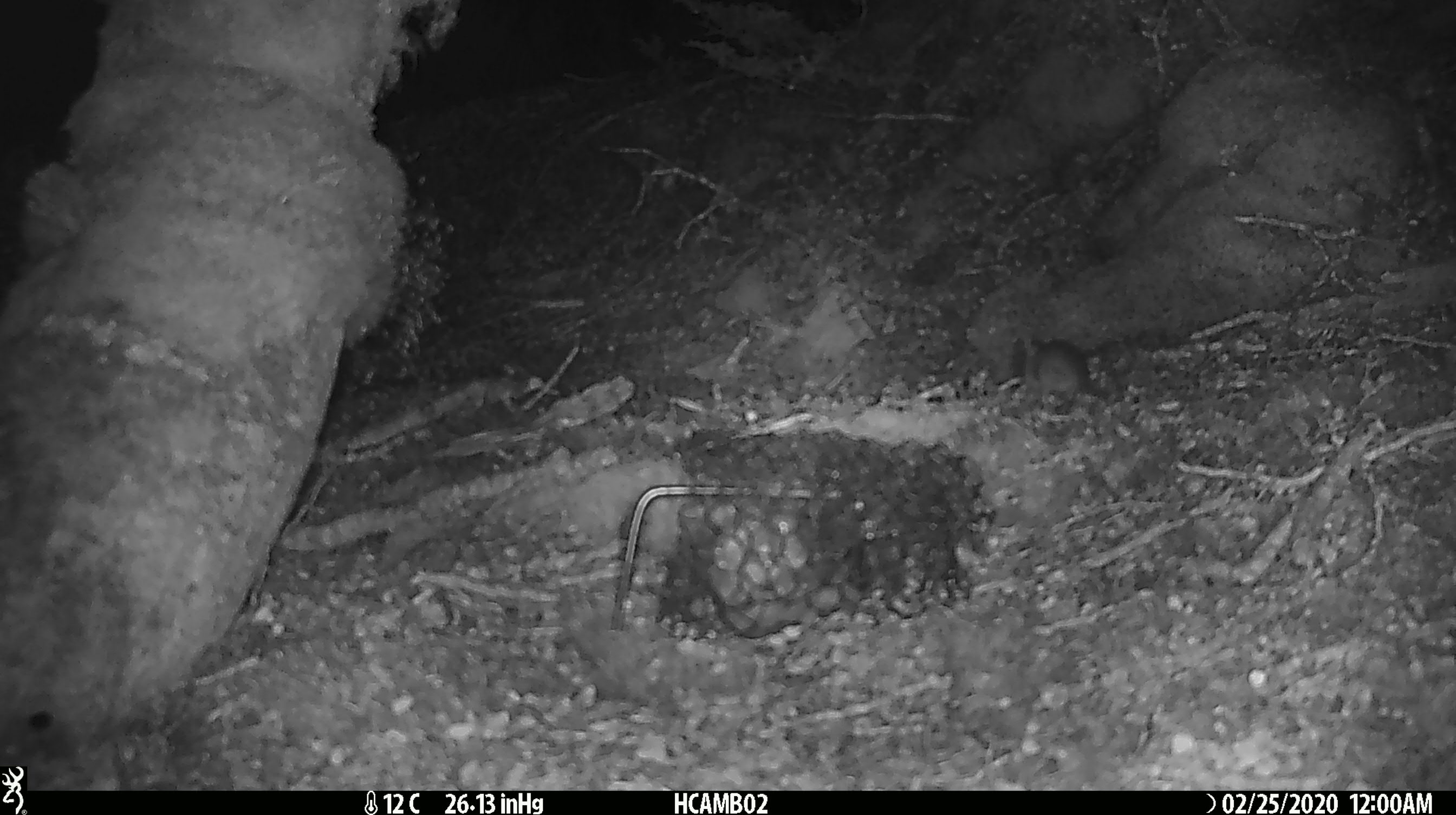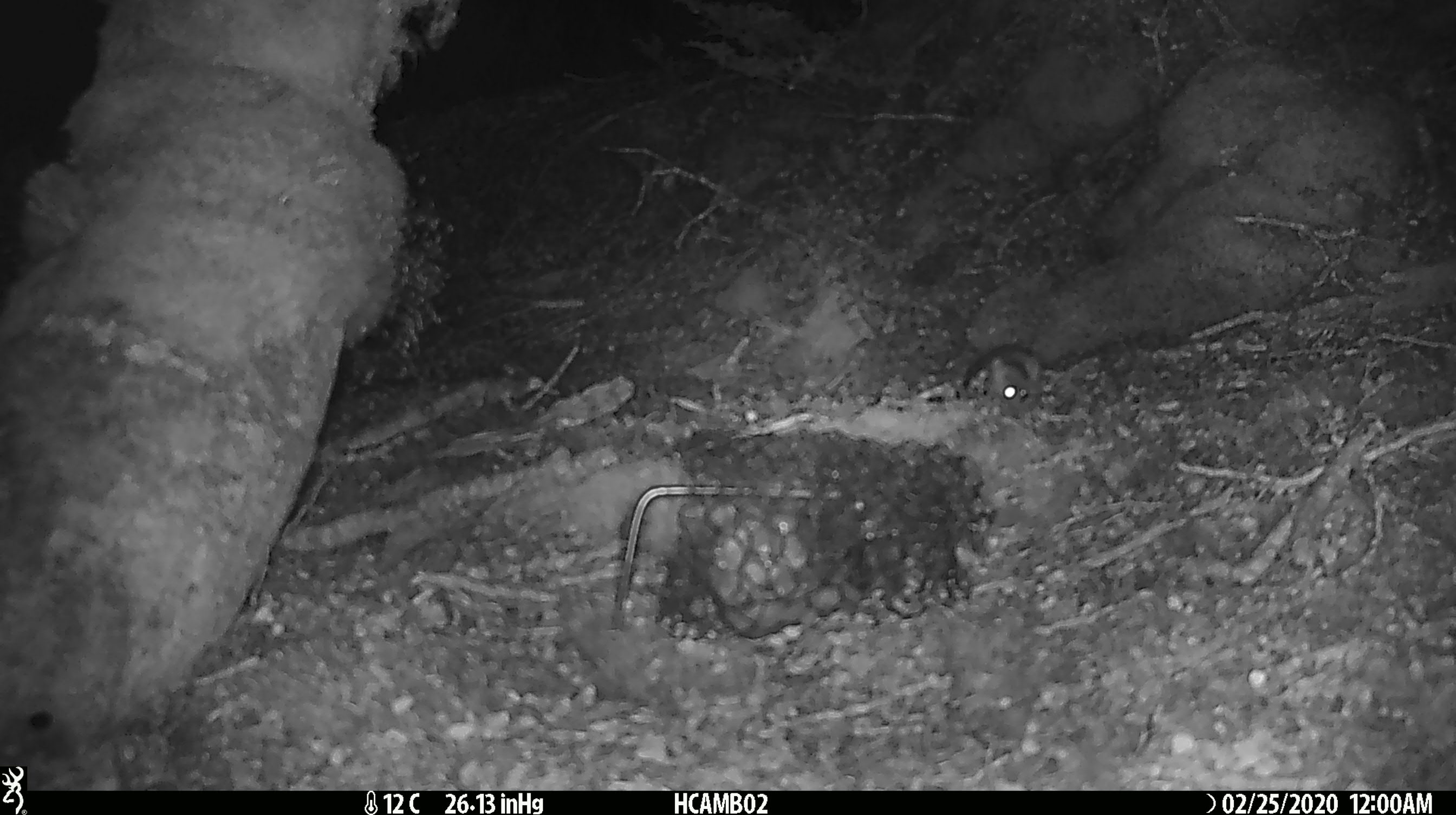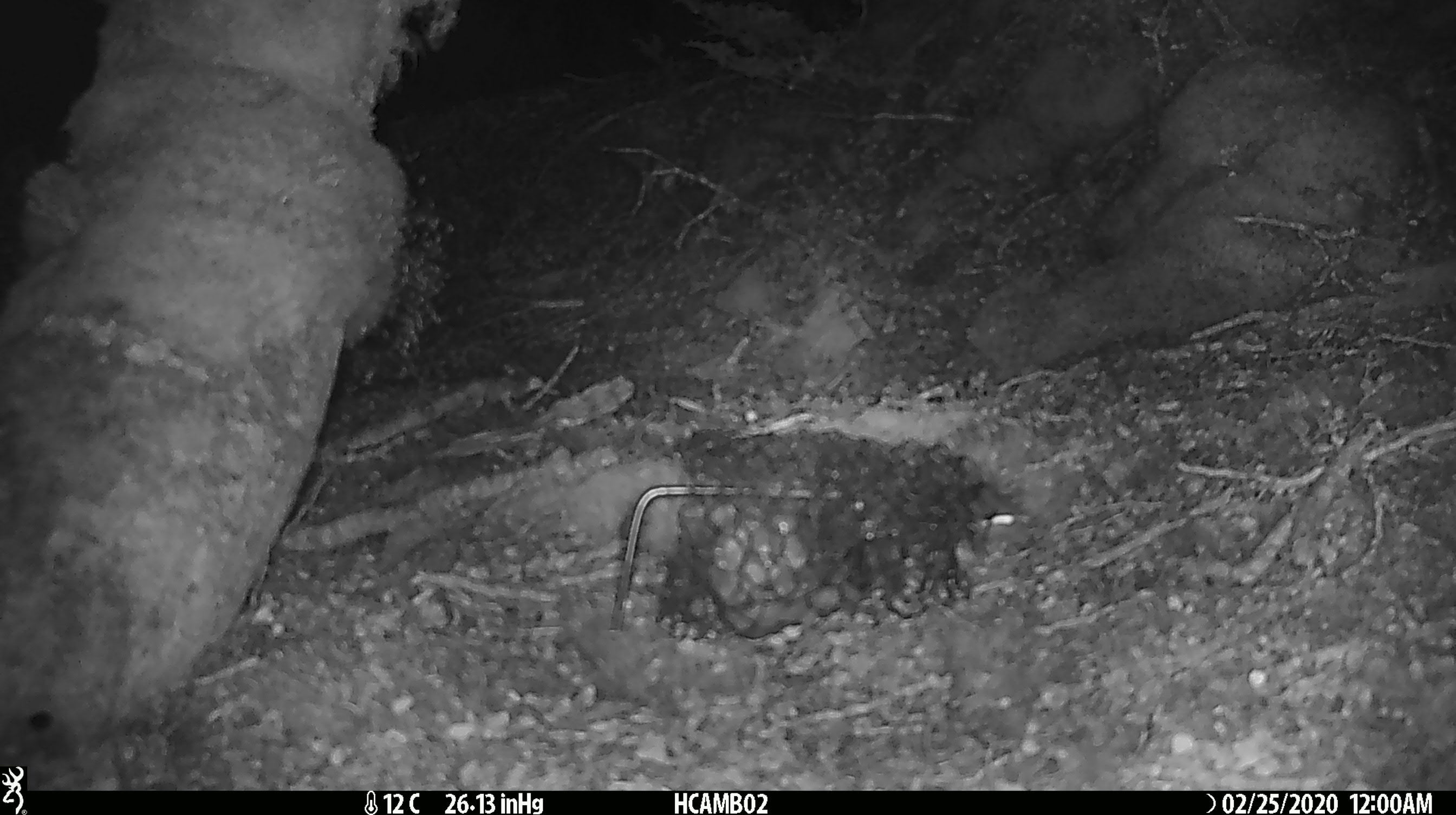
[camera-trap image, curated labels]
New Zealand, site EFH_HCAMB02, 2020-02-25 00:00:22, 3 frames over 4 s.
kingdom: Animalia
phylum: Chordata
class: Mammalia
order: Rodentia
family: Muridae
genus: Mus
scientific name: Mus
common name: mouse